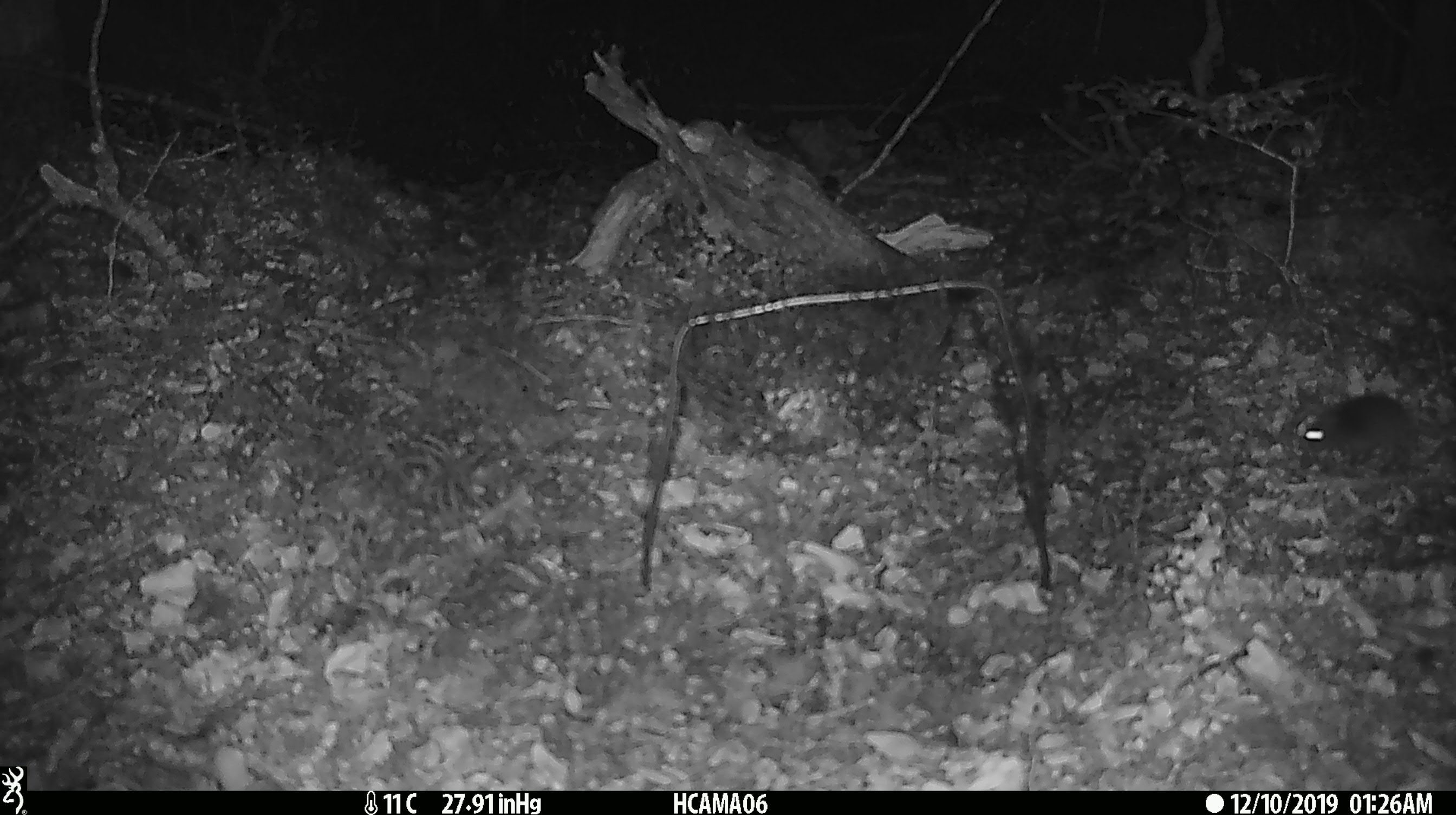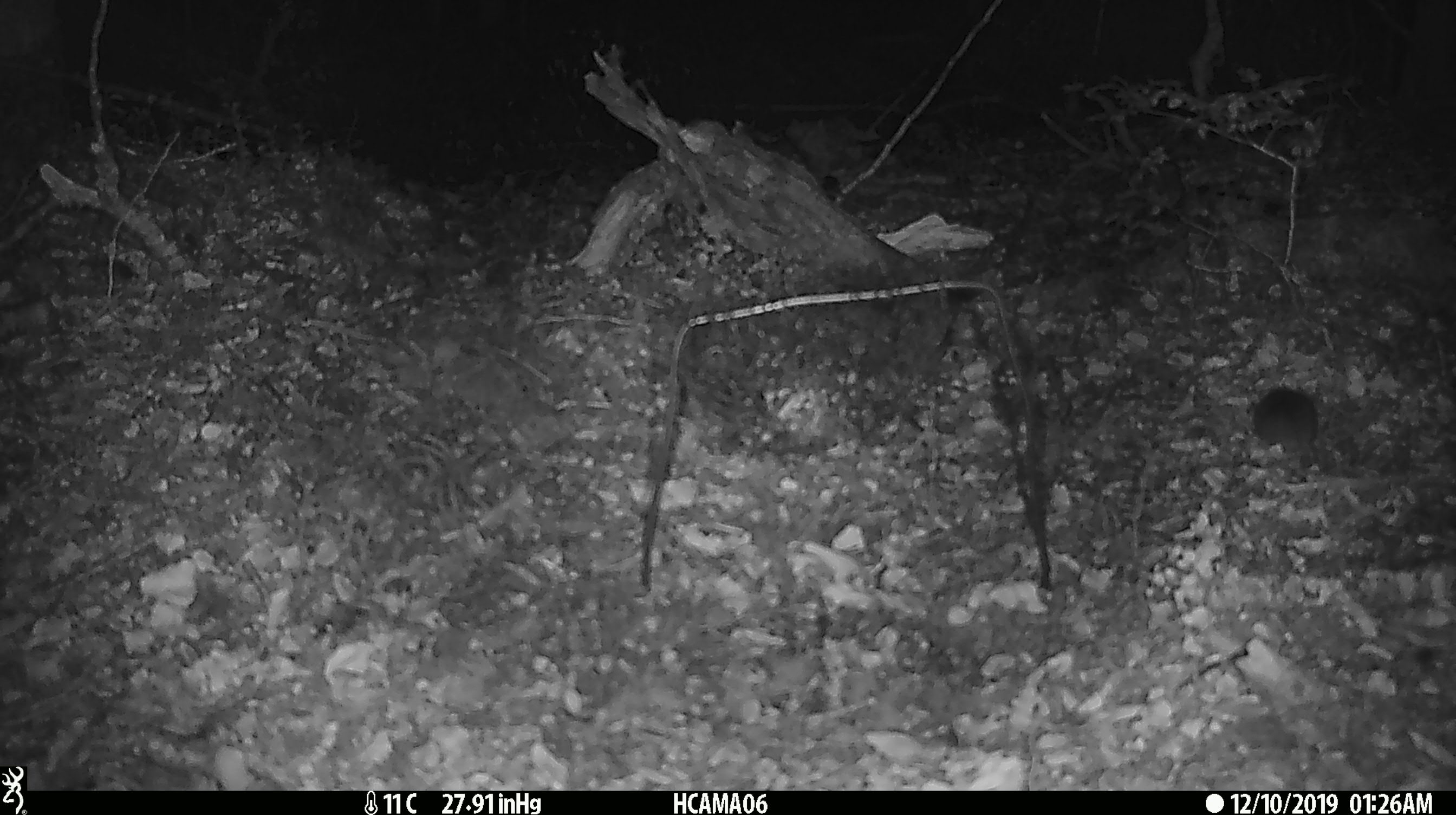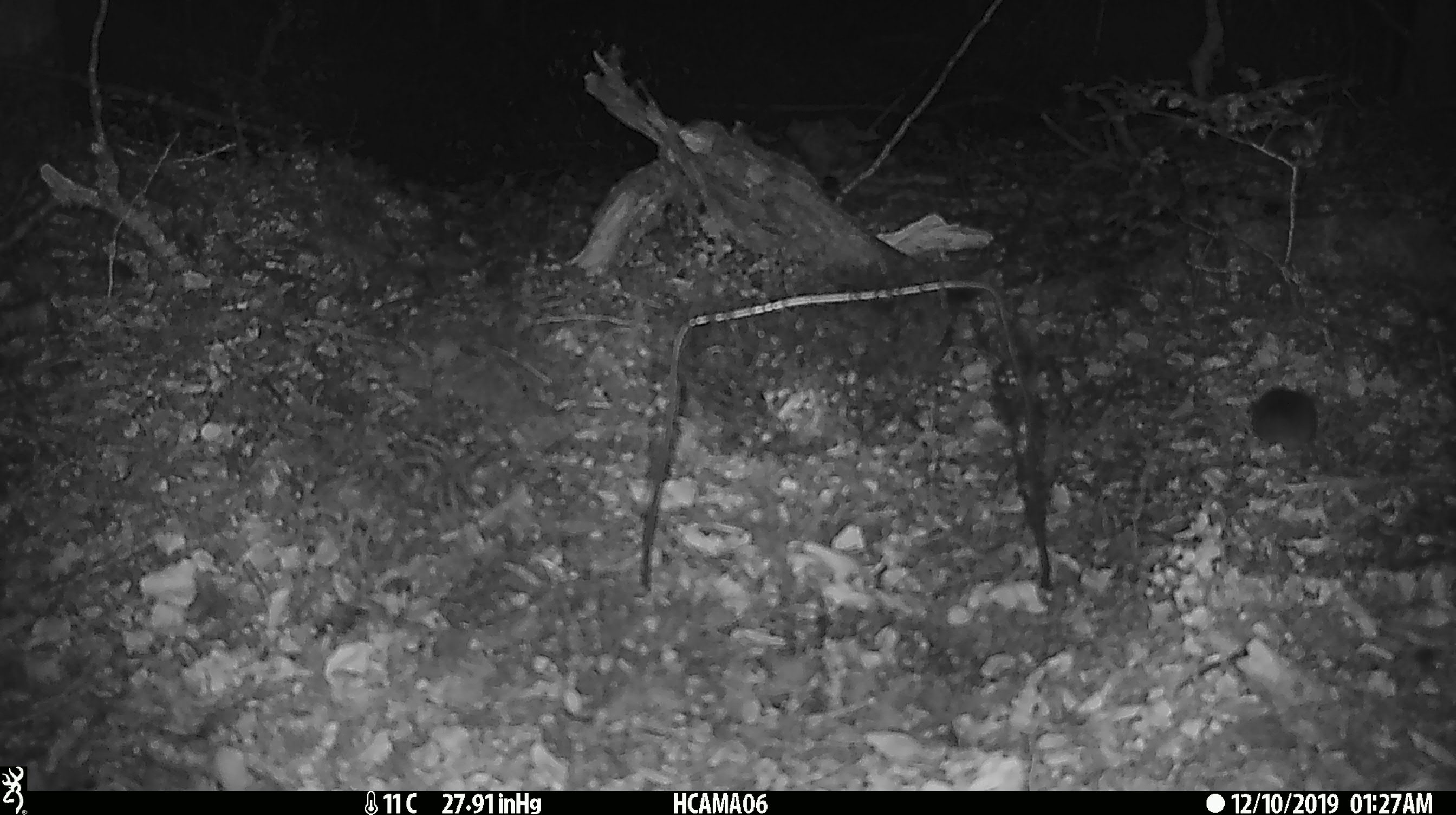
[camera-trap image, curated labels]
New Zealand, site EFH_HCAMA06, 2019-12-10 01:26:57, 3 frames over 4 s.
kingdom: Animalia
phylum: Chordata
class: Mammalia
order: Rodentia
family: Muridae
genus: Mus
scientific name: Mus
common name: mouse